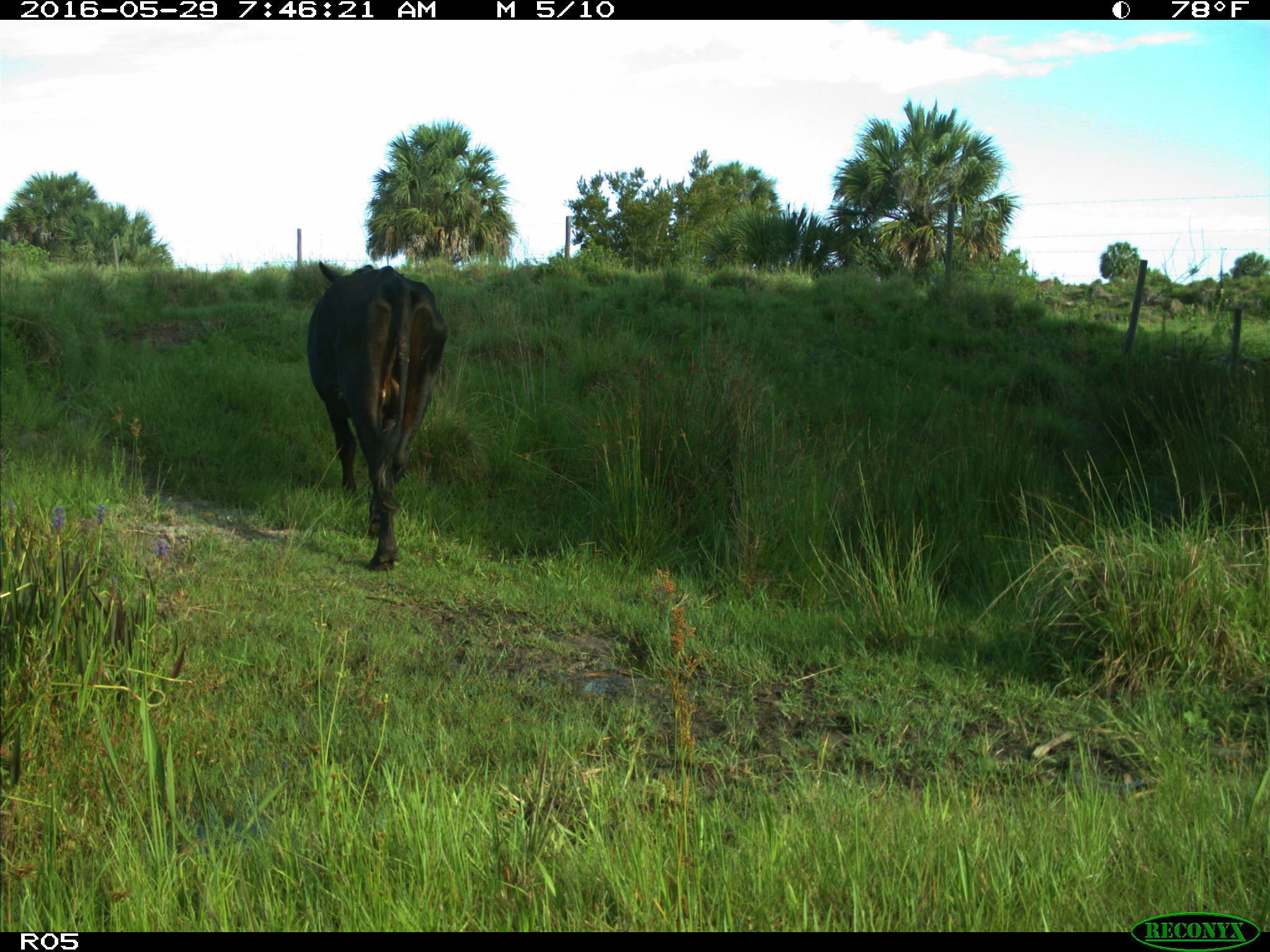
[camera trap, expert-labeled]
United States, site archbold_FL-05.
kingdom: Animalia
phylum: Chordata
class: Mammalia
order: Artiodactyla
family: Bovidae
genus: Bos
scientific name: Bos taurus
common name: domestic cow